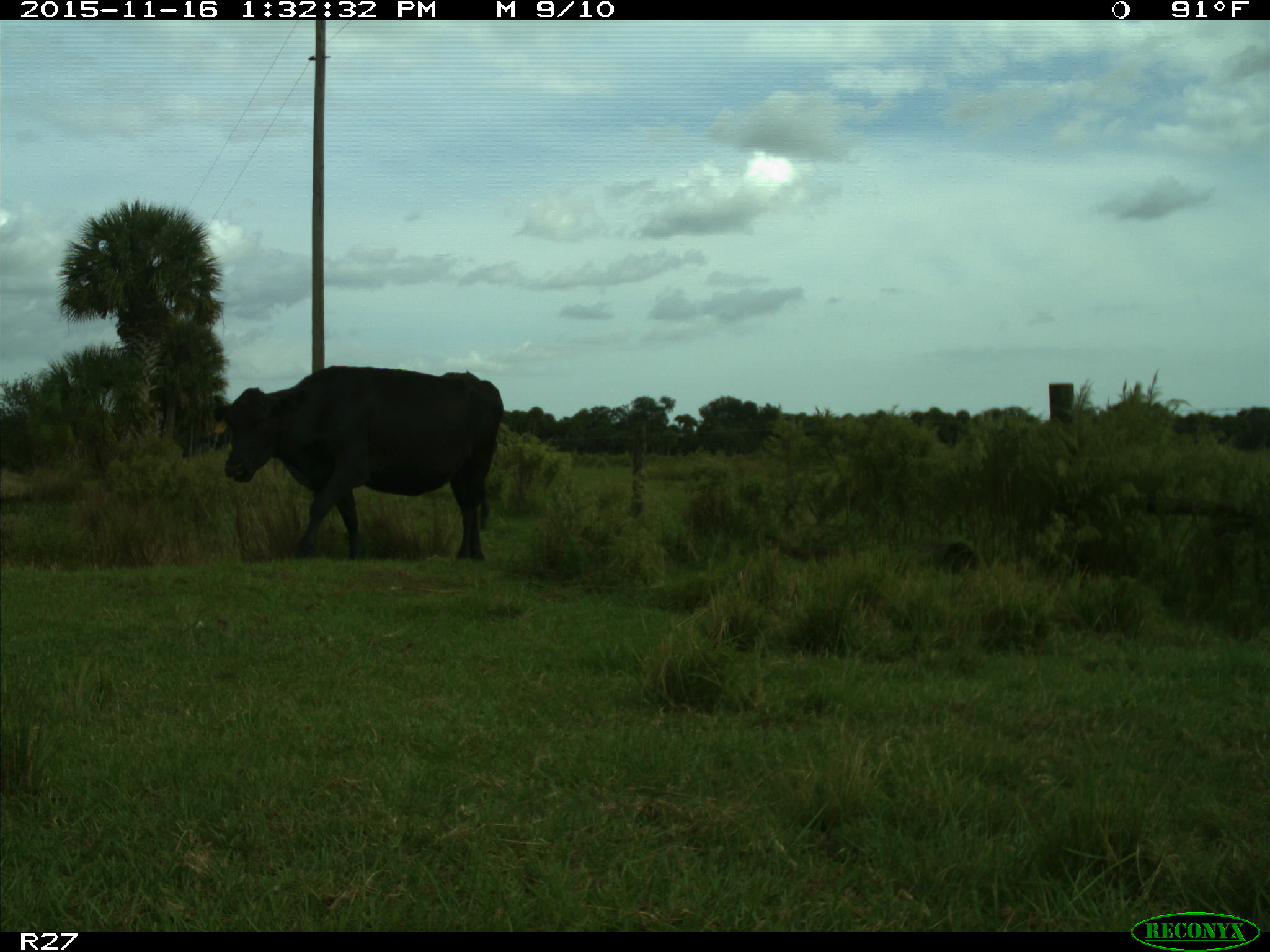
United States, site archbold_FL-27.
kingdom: Animalia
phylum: Chordata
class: Mammalia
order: Artiodactyla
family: Bovidae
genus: Bos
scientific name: Bos taurus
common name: domestic cow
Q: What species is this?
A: Bos taurus (domestic cow).